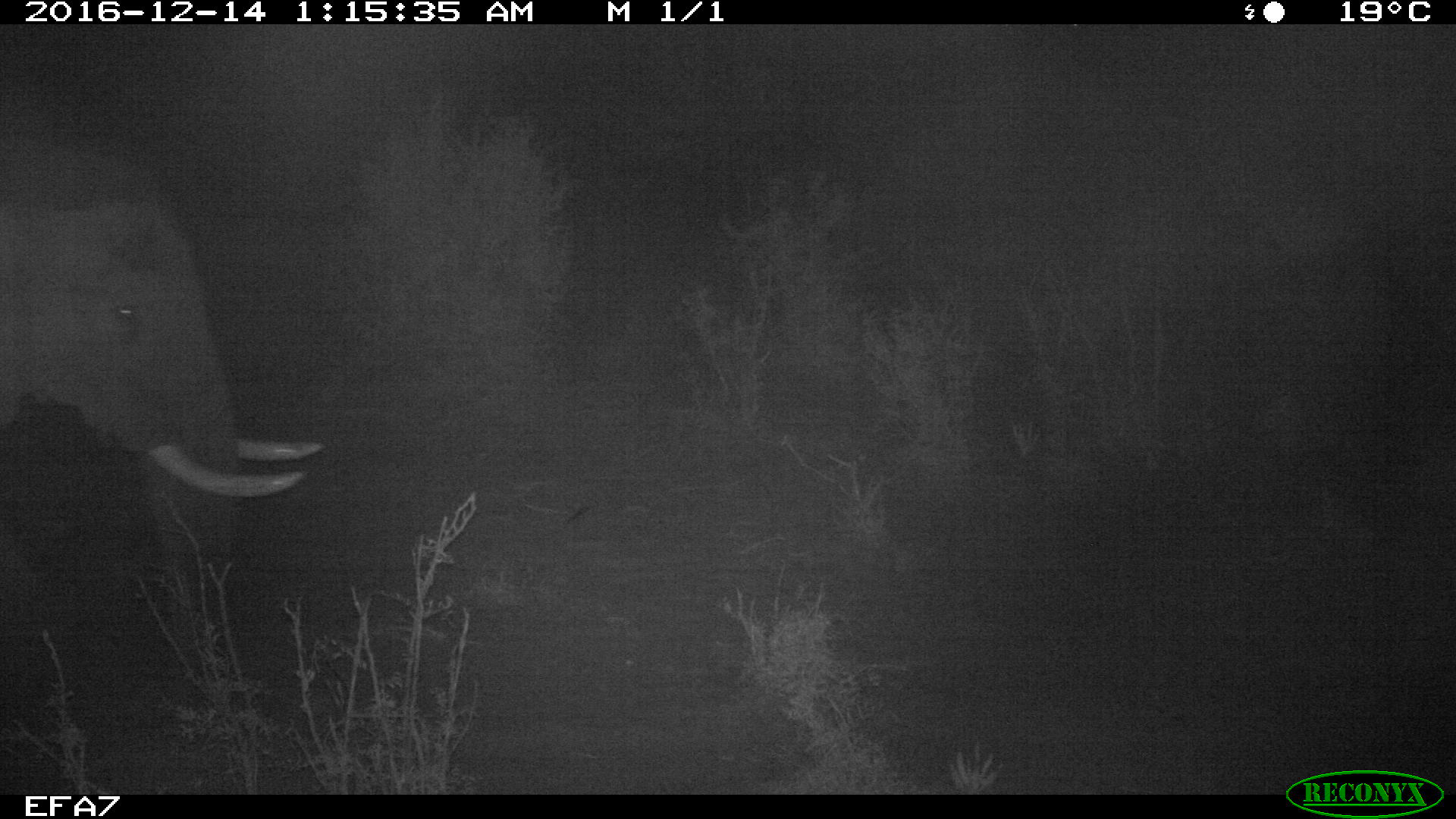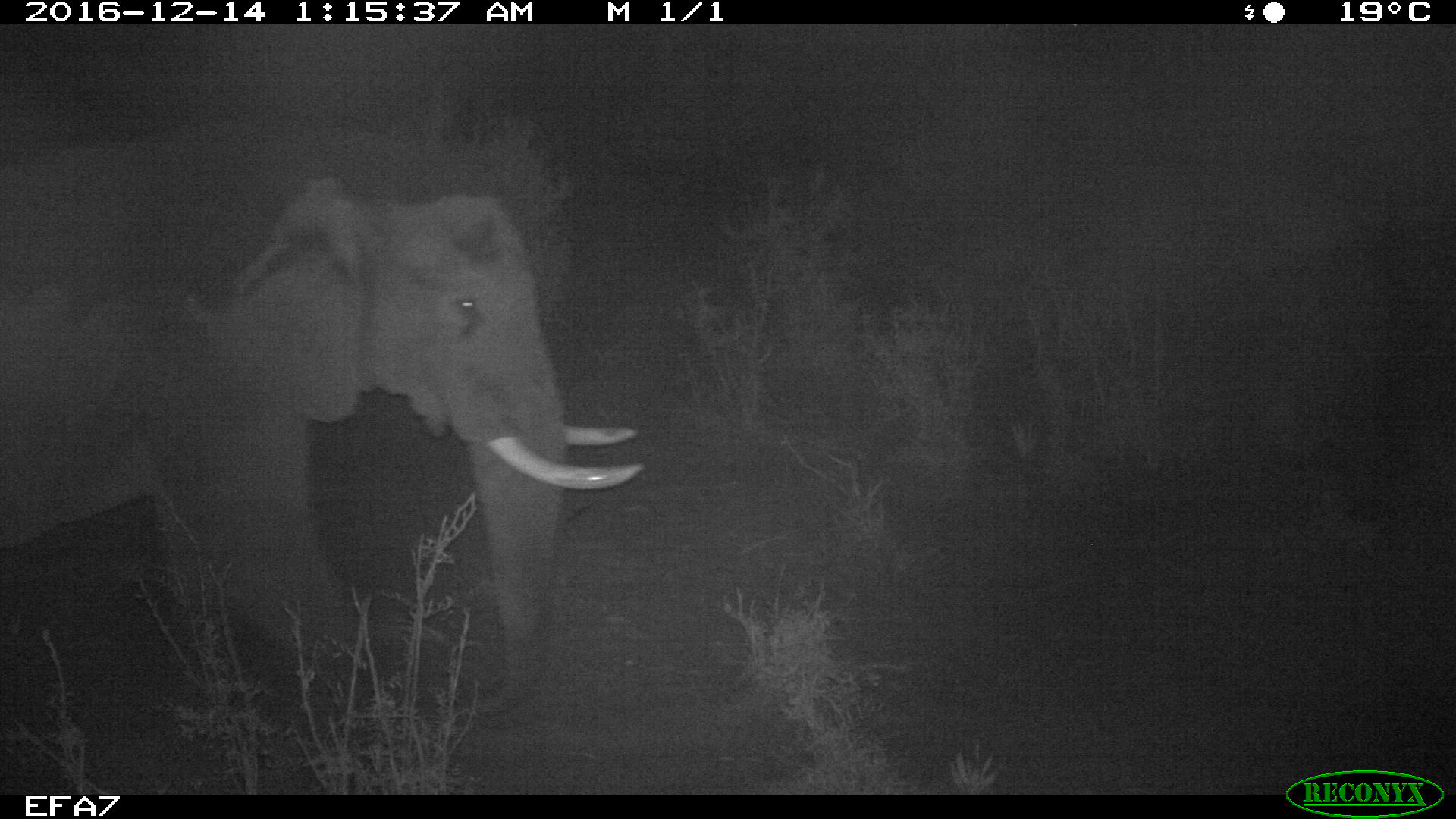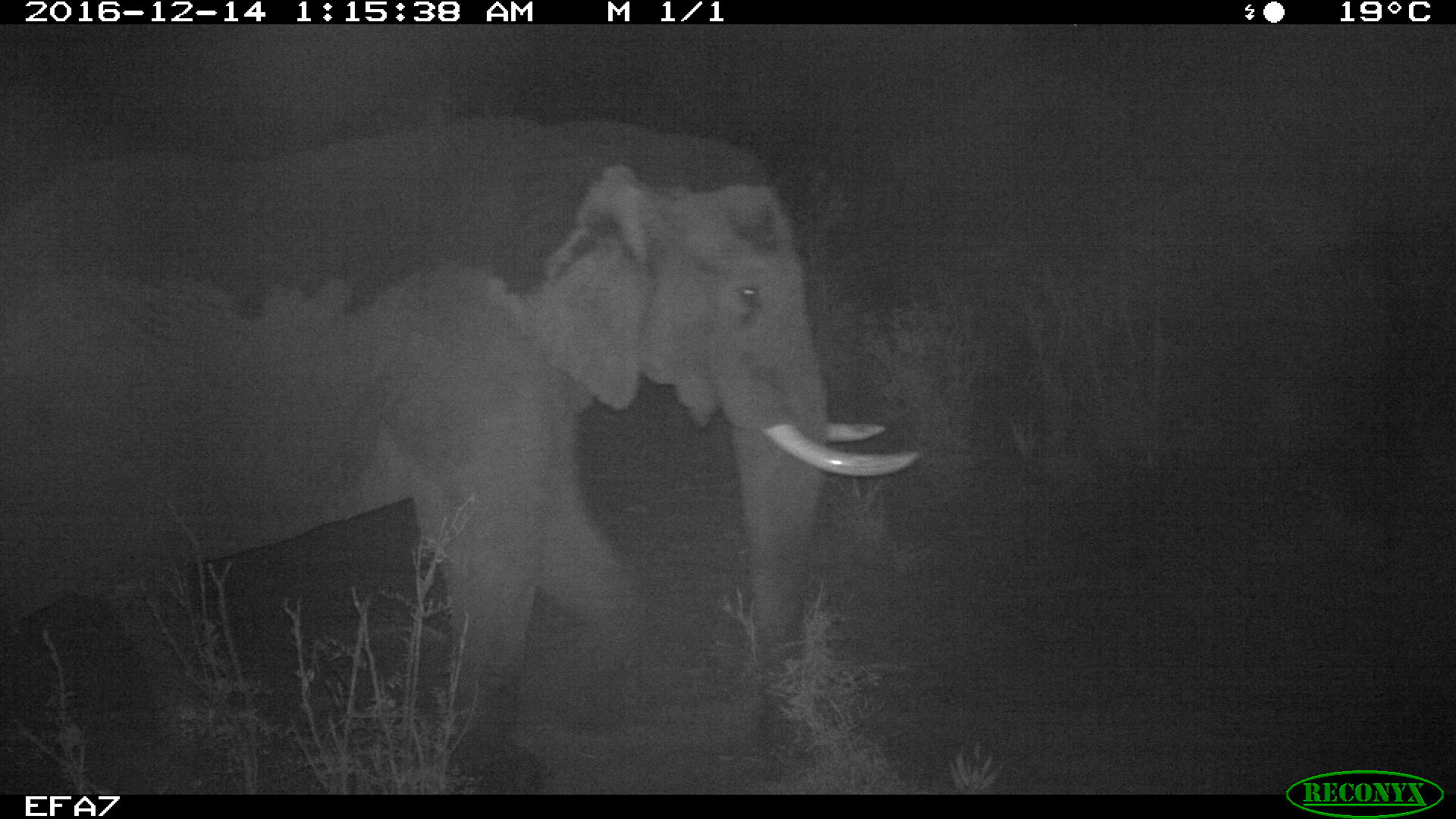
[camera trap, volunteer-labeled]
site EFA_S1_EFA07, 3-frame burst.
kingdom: Animalia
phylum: Chordata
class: Mammalia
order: Proboscidea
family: Elephantidae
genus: Loxodonta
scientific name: Loxodonta africana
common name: african bush elephant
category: elephant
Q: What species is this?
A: Elephant (african bush elephant) (Loxodonta africana).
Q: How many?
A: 1.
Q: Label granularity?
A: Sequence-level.